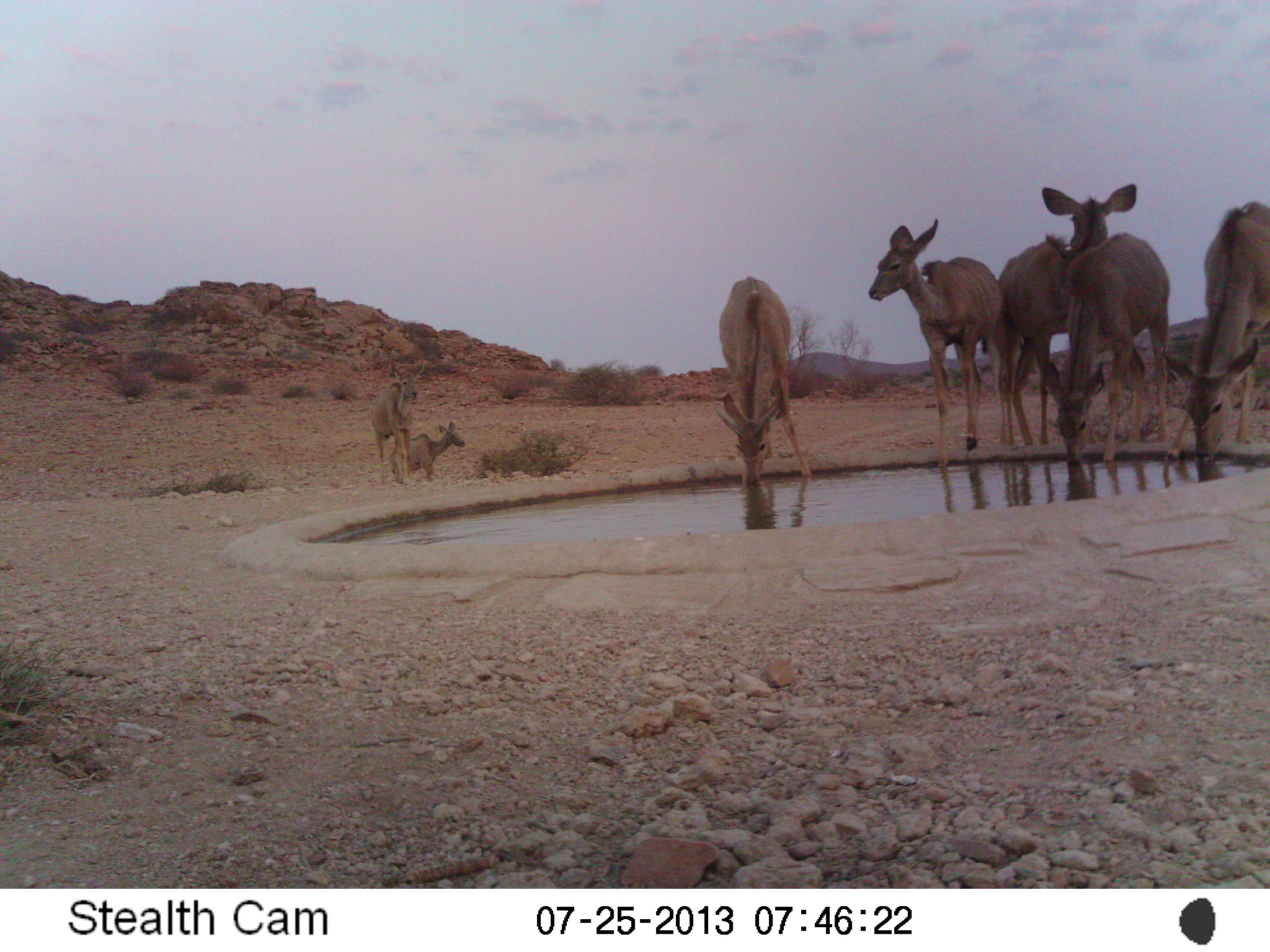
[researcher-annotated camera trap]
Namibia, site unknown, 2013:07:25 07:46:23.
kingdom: Animalia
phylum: Chordata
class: Mammalia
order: Artiodactyla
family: Bovidae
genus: Tragelaphus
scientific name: Tragelaphus strepsiceros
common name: greater kudu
Tragelaphus strepsiceros (greater kudu).